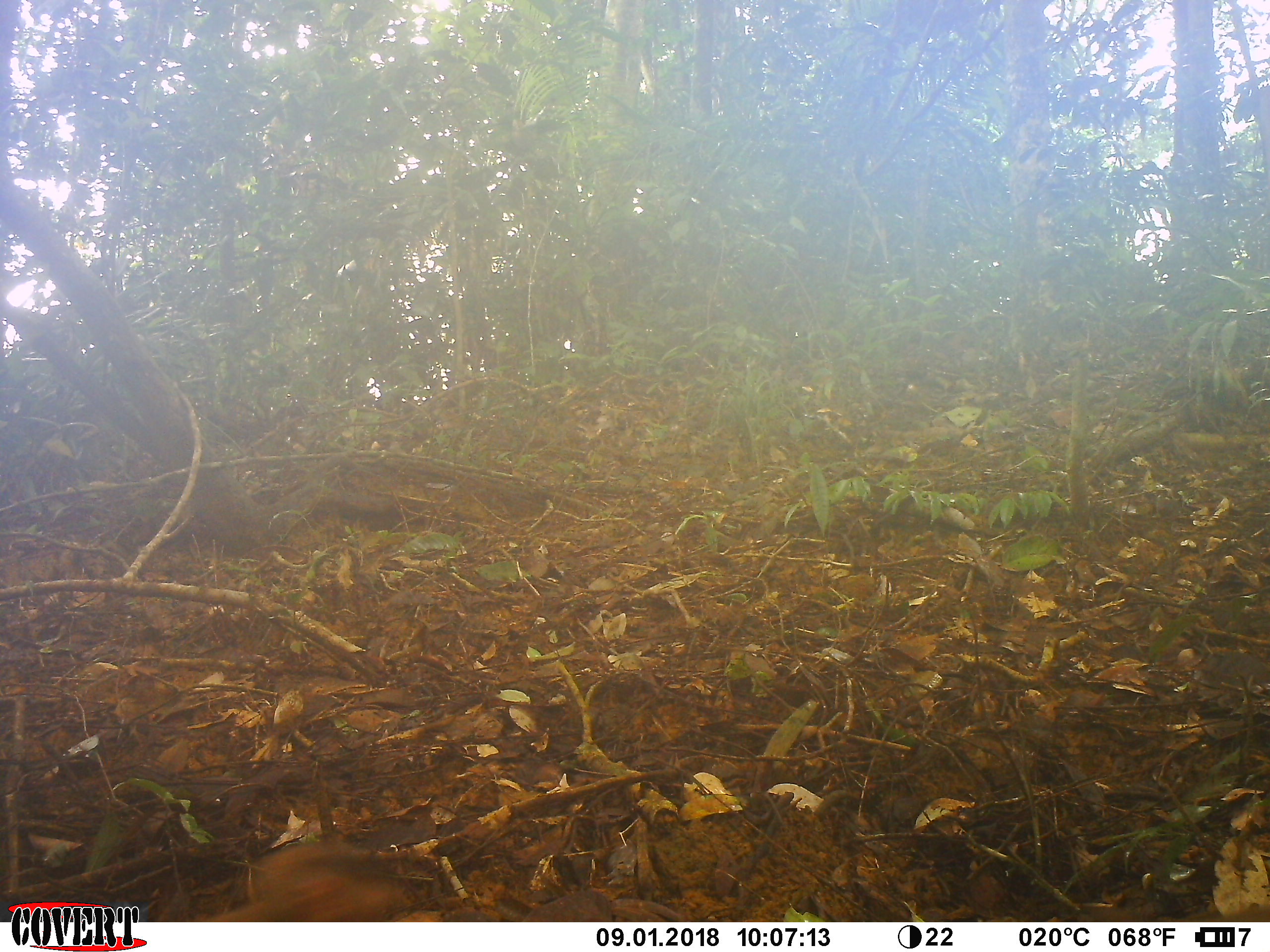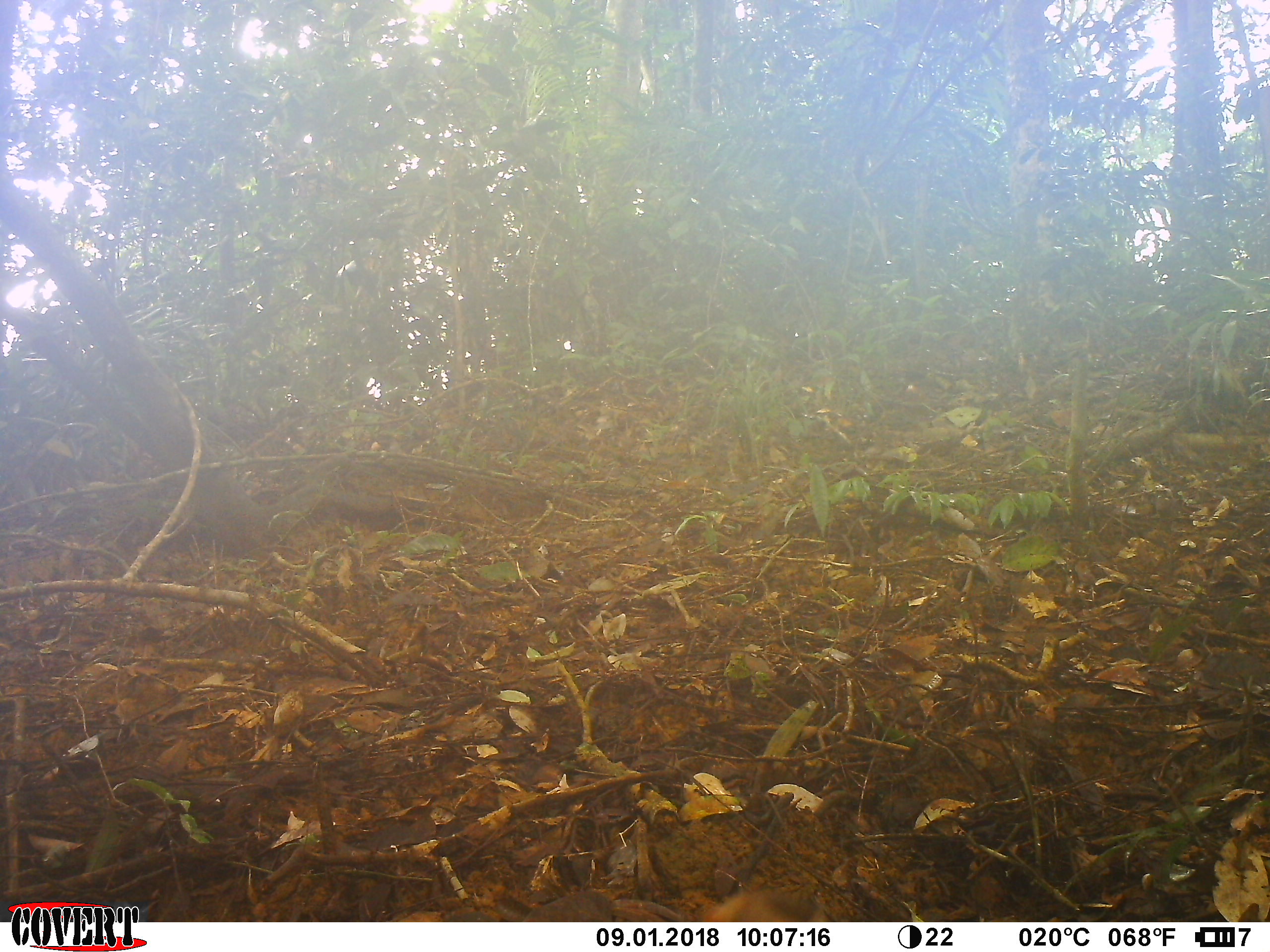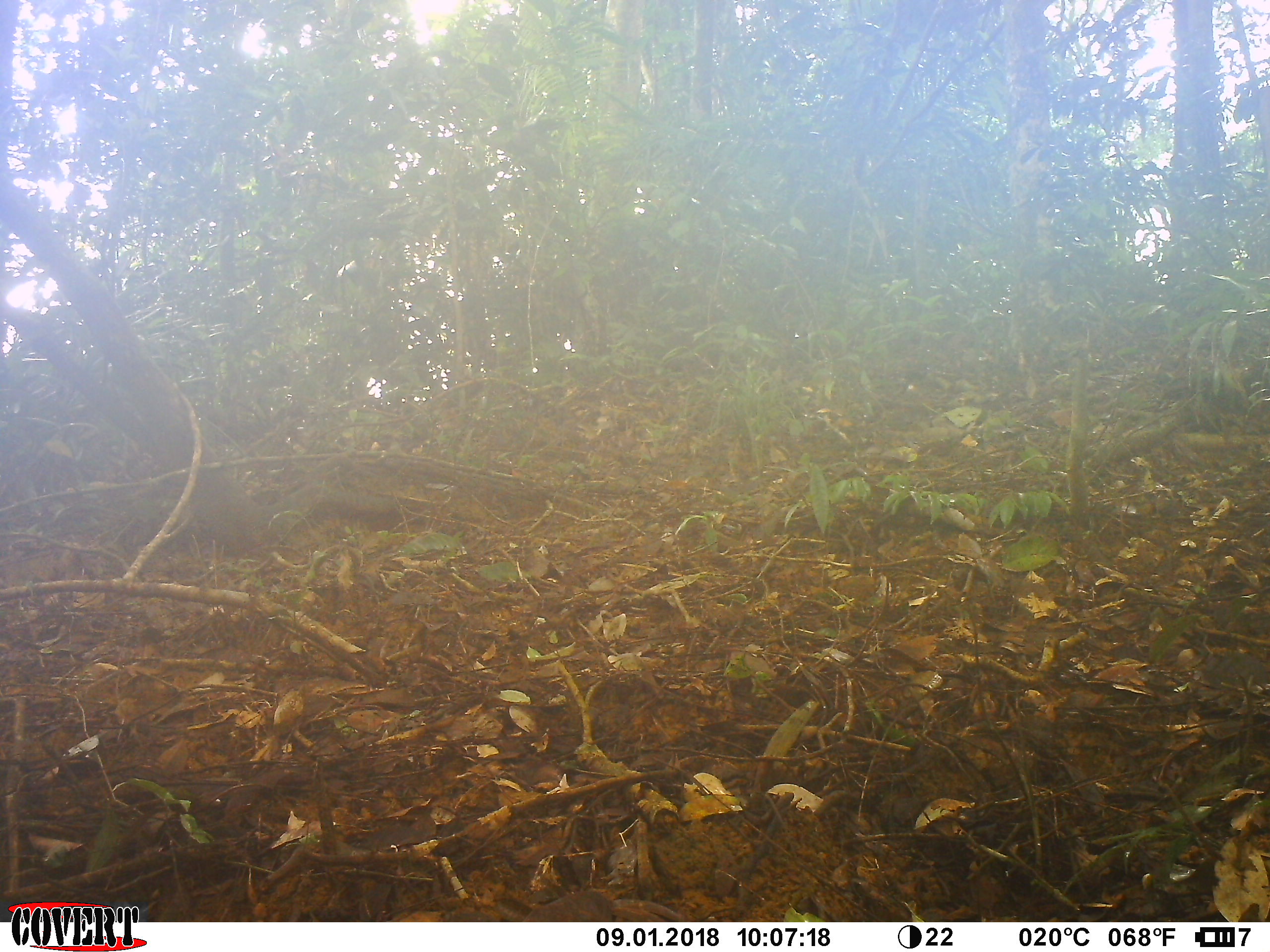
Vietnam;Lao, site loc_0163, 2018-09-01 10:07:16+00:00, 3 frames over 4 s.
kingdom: Animalia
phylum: Chordata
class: Mammalia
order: Primates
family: Cercopithecidae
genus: Macaca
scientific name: Macaca nemestrina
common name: pig-tailed macaque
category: pig tailed macaque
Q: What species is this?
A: Pig tailed macaque (pig-tailed macaque) (Macaca nemestrina).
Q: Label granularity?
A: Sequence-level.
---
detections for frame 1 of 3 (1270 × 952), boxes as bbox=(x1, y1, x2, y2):
pig tailed macaque: bbox=(215, 839, 410, 922)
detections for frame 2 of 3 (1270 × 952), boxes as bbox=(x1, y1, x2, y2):
pig tailed macaque: bbox=(701, 885, 831, 922)